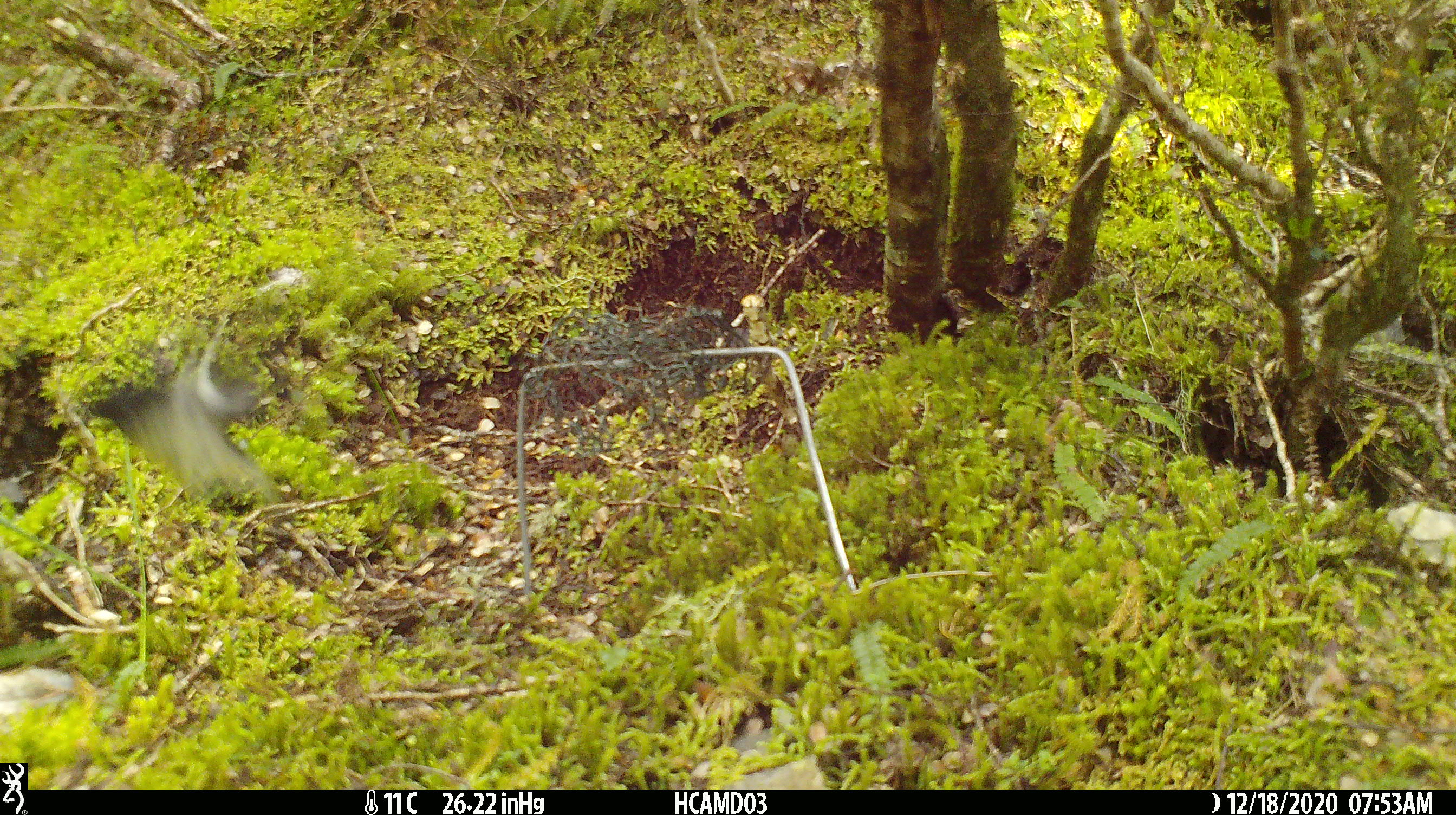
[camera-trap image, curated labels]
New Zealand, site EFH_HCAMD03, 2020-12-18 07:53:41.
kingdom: Animalia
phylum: Chordata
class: Aves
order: Passeriformes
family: Petroicidae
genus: Petroica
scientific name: Petroica macrocephala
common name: tomtit